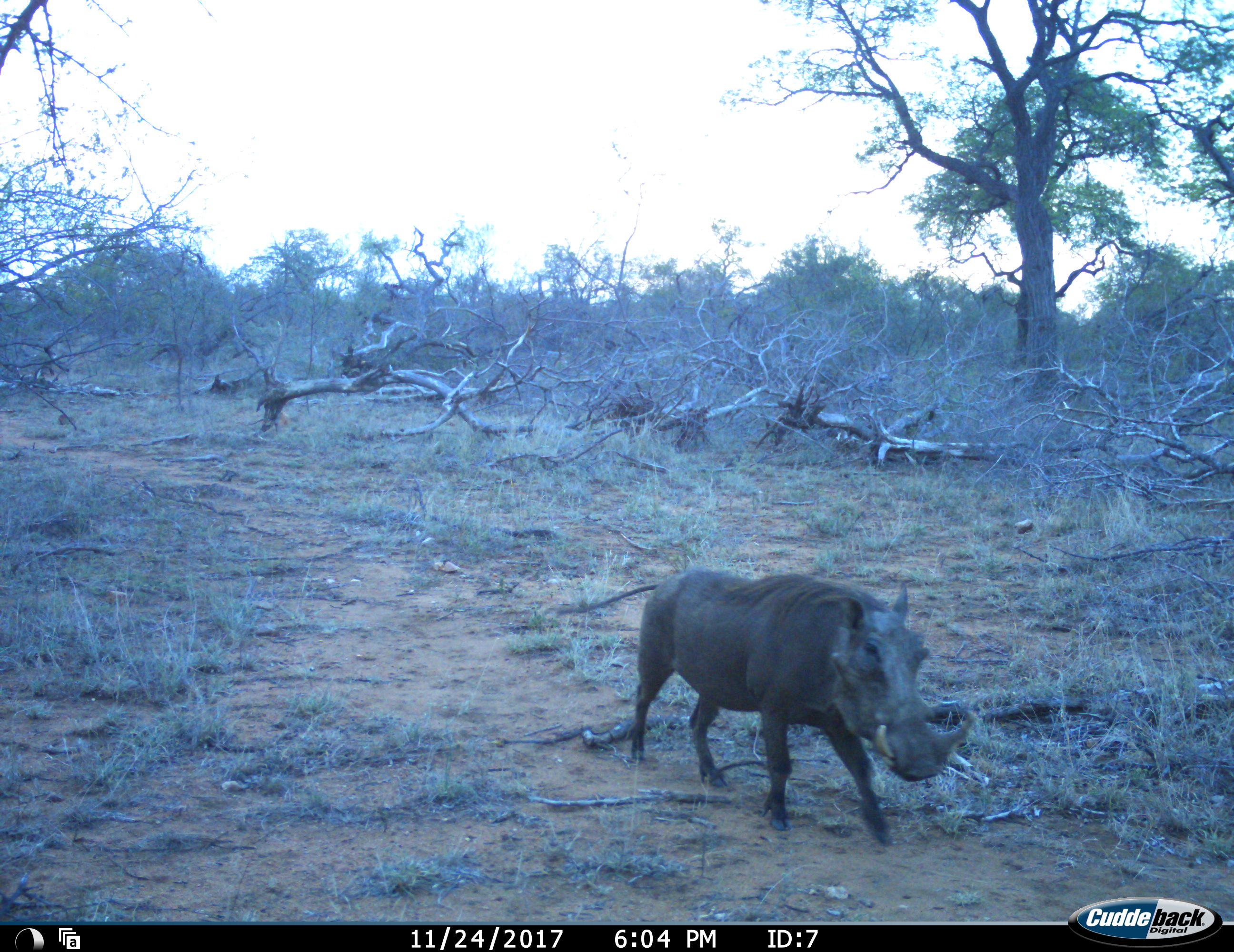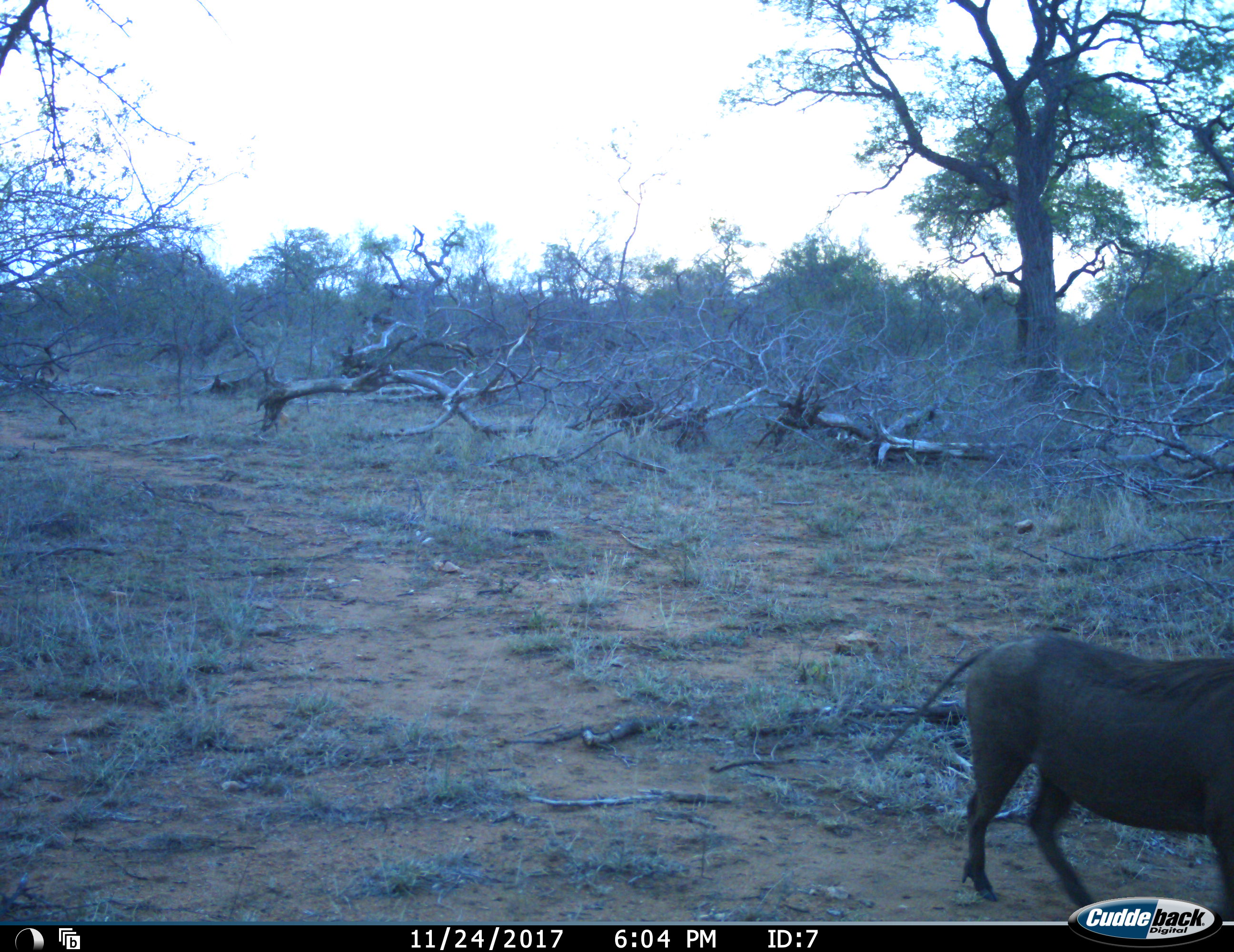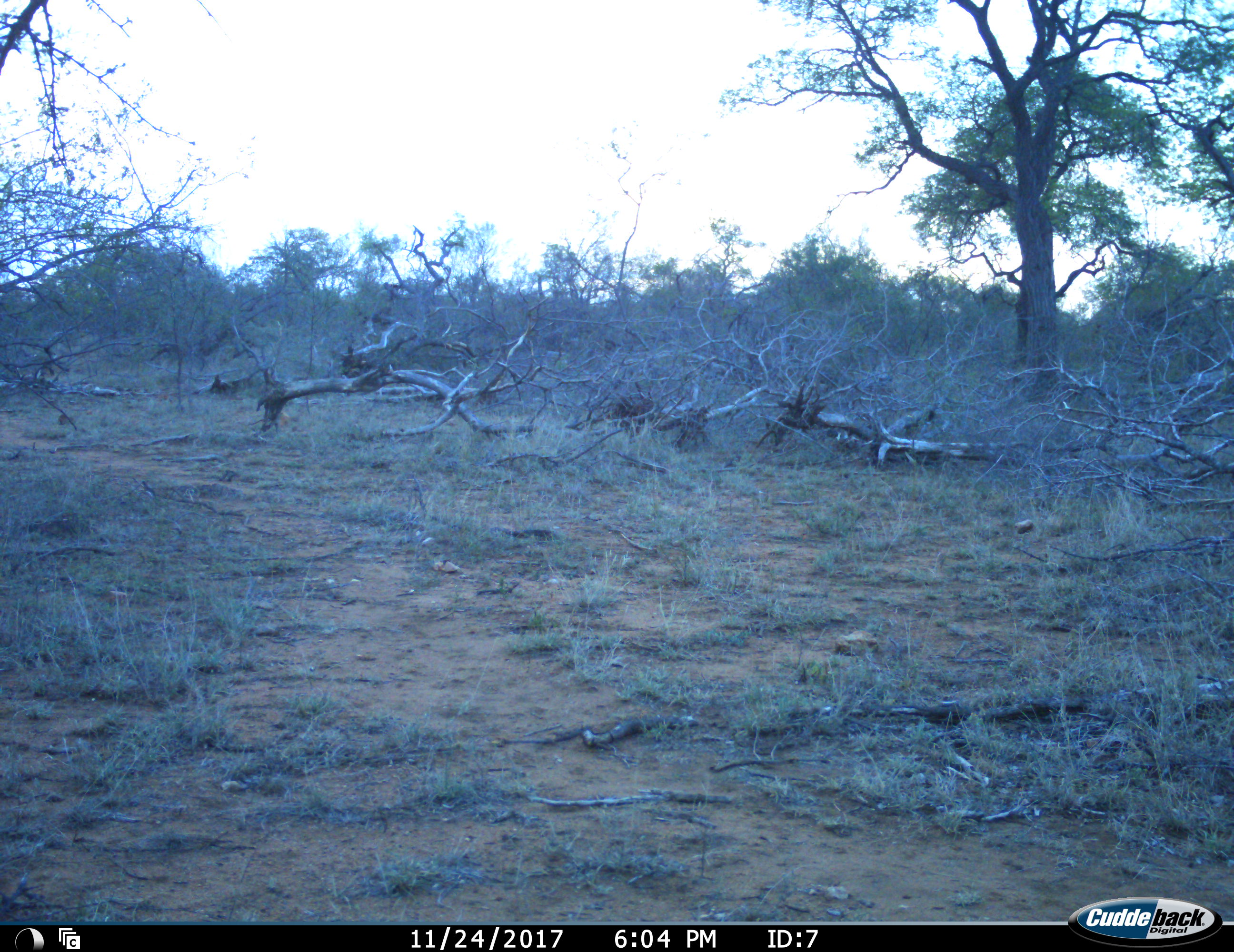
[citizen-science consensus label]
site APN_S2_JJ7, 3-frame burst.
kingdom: Animalia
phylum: Chordata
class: Mammalia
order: Artiodactyla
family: Suidae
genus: Phacochoerus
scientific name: Phacochoerus africanus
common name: warthog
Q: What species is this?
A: Warthog (Phacochoerus africanus).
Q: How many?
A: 1.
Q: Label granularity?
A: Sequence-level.